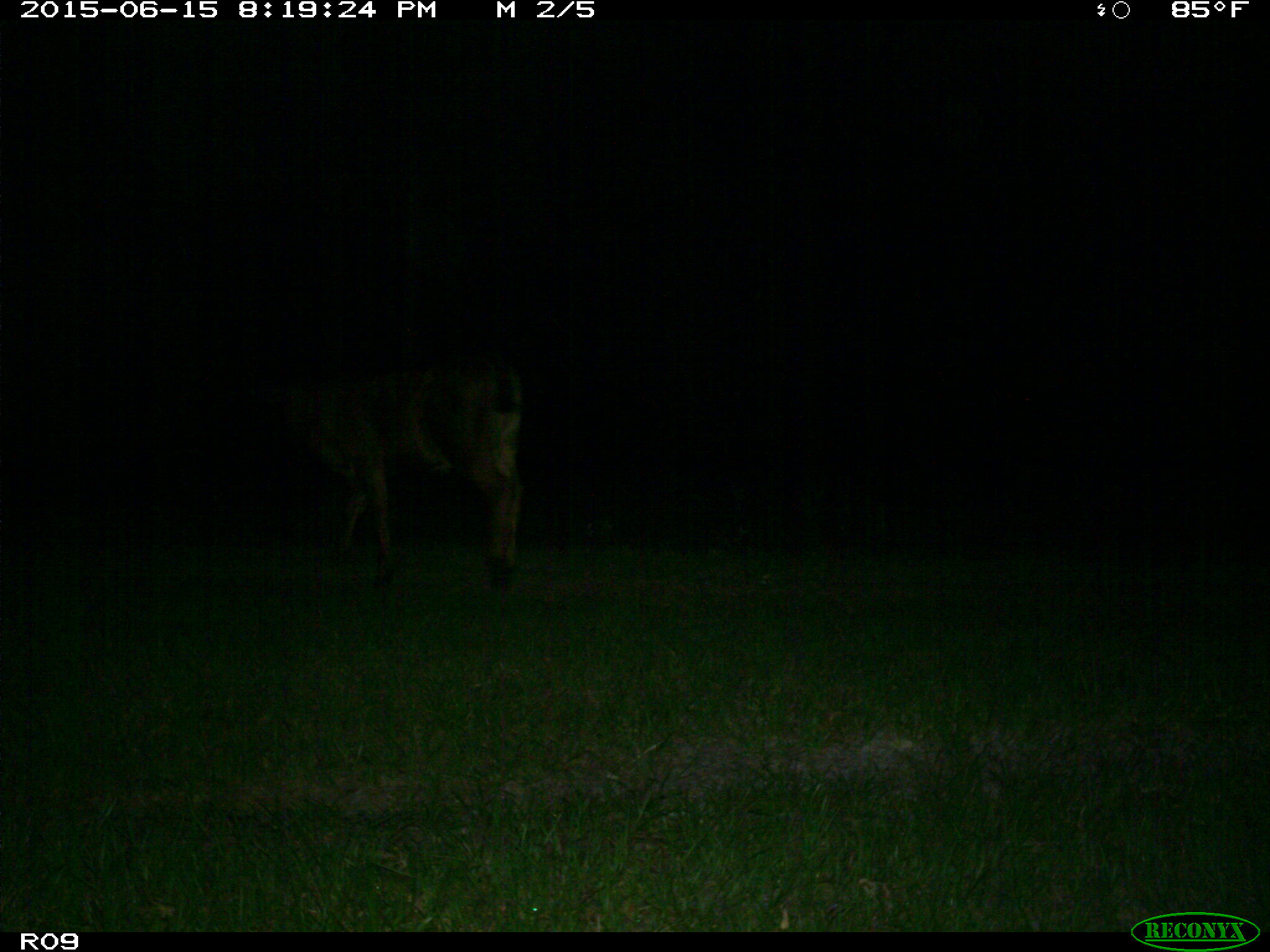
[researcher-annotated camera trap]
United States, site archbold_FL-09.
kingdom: Animalia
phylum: Chordata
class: Mammalia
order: Artiodactyla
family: Bovidae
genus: Bos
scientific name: Bos taurus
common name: domestic cow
Bos taurus (domestic cow).